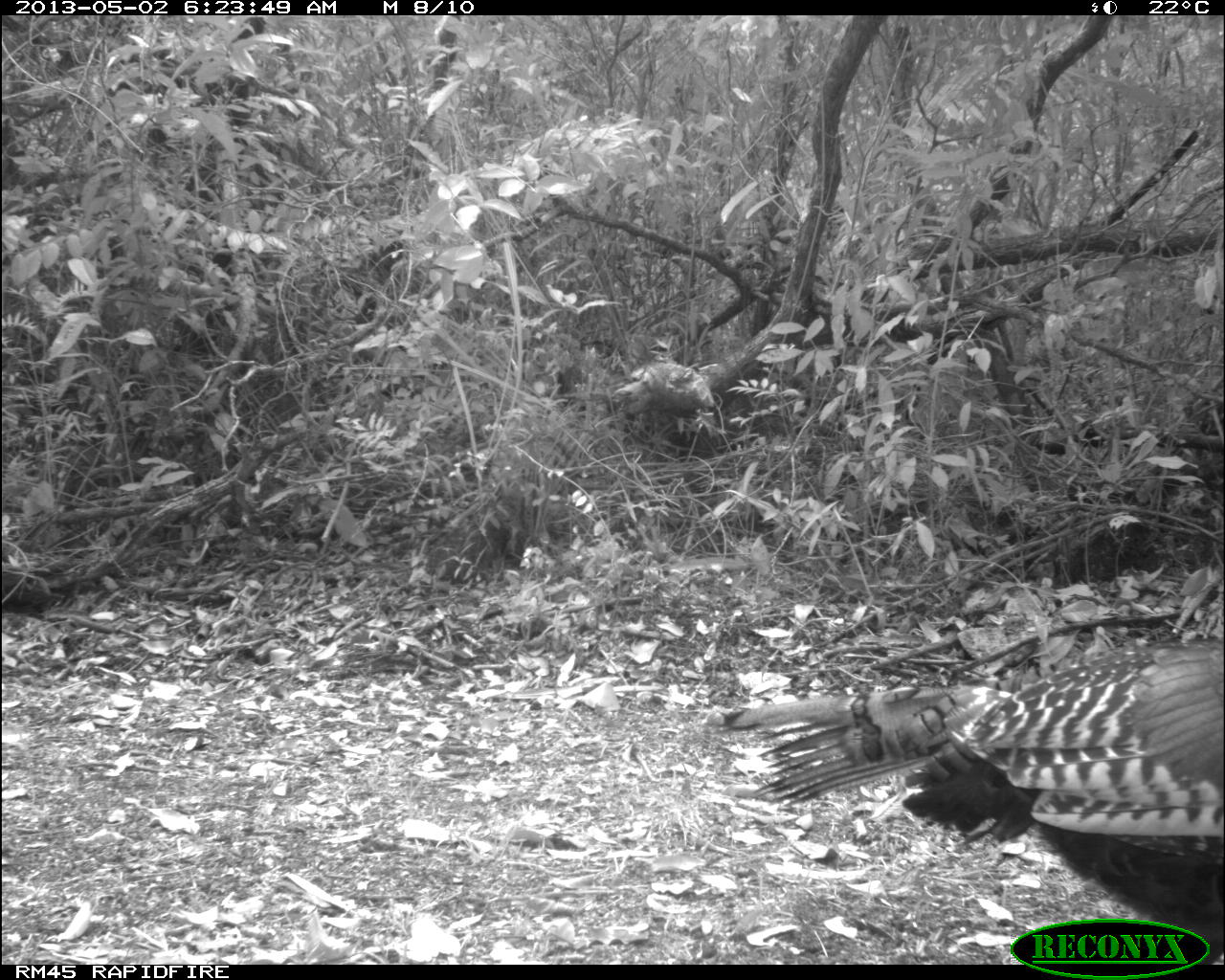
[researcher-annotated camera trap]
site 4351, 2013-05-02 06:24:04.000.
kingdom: Animalia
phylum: Chordata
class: Aves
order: Galliformes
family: Phasianidae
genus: Meleagris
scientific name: Meleagris ocellata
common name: ocellated turkey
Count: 1.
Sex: female.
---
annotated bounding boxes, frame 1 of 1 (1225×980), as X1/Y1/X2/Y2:
meleagris ocellata: 701/629/1225/959